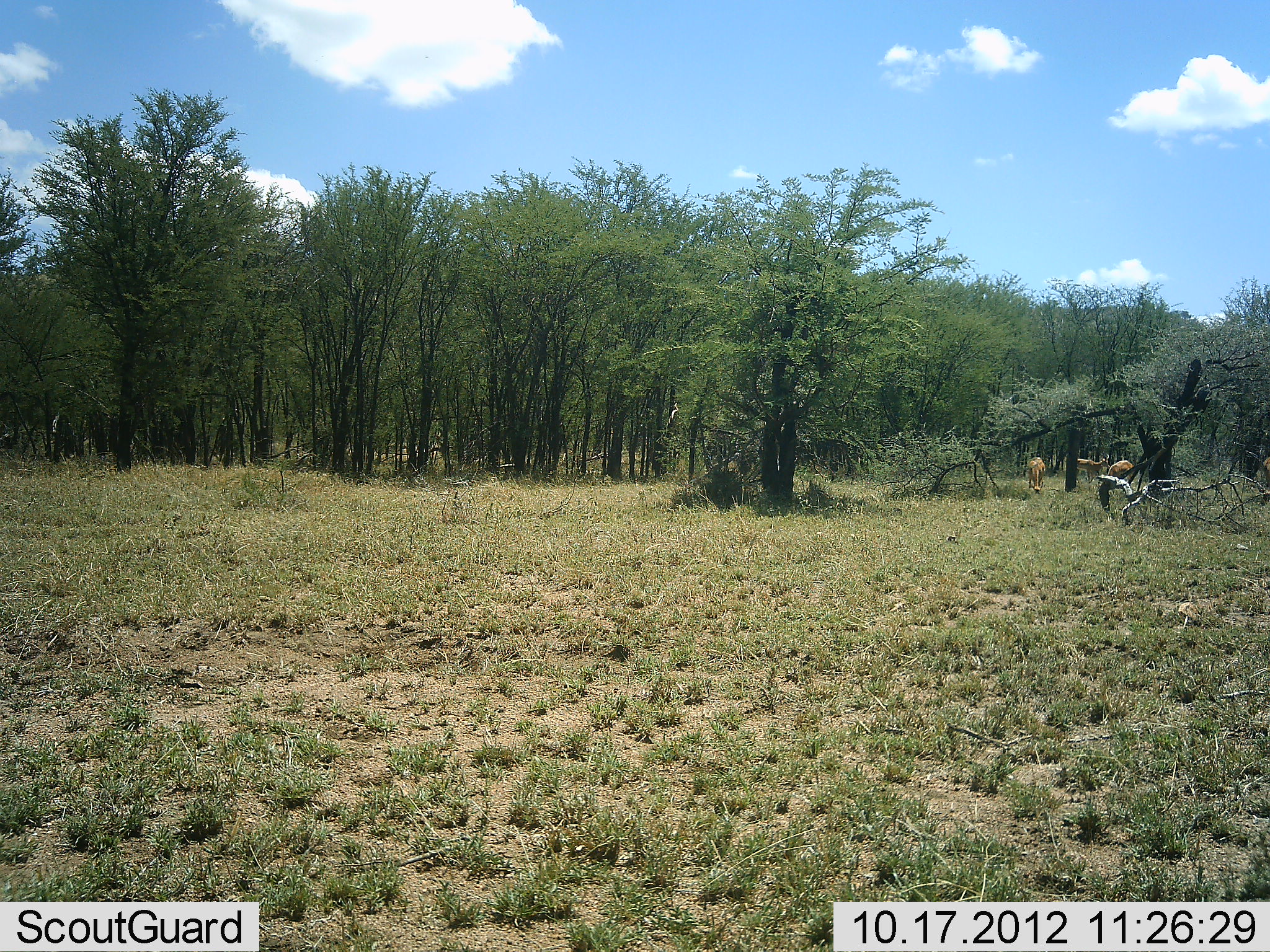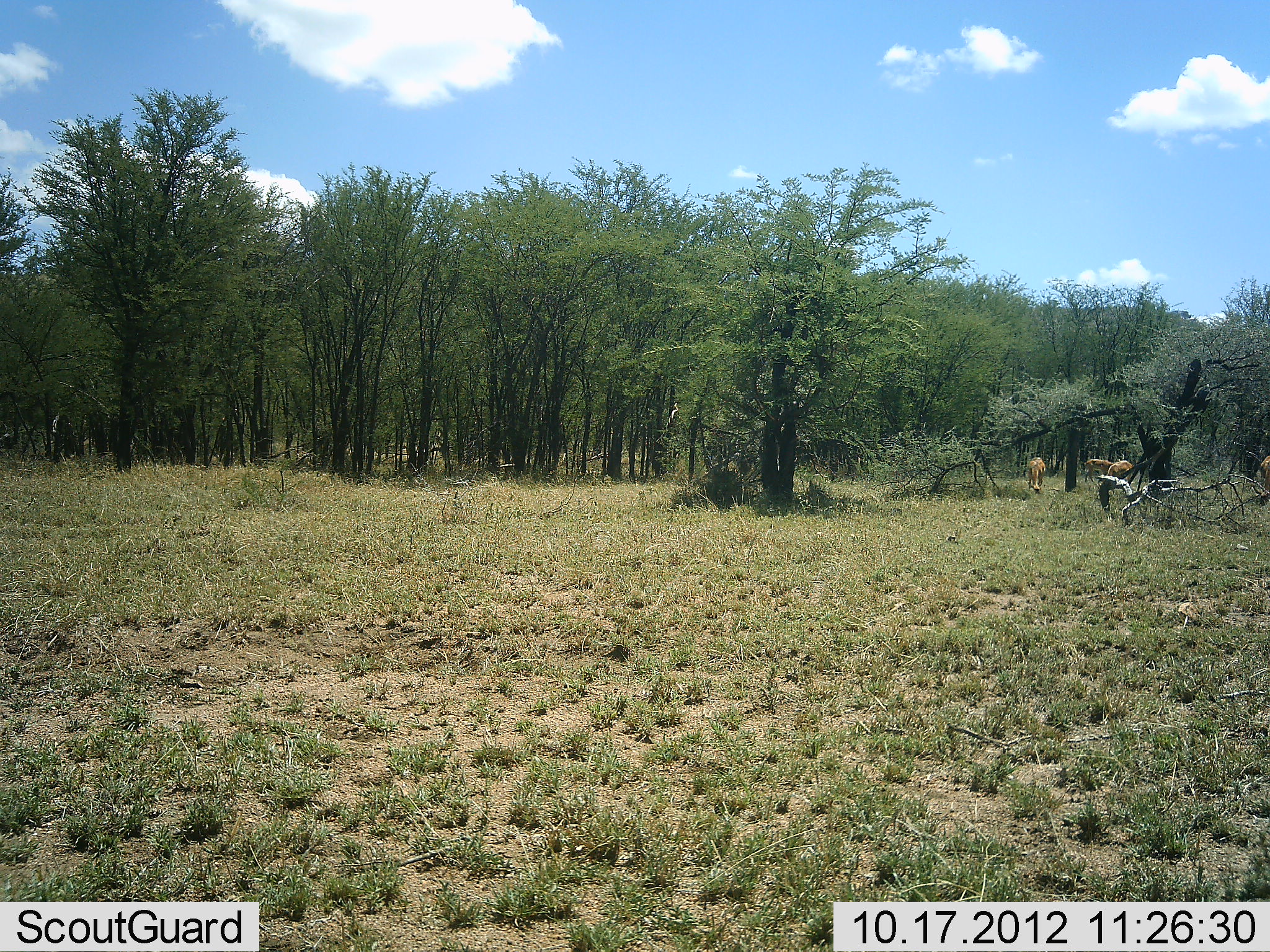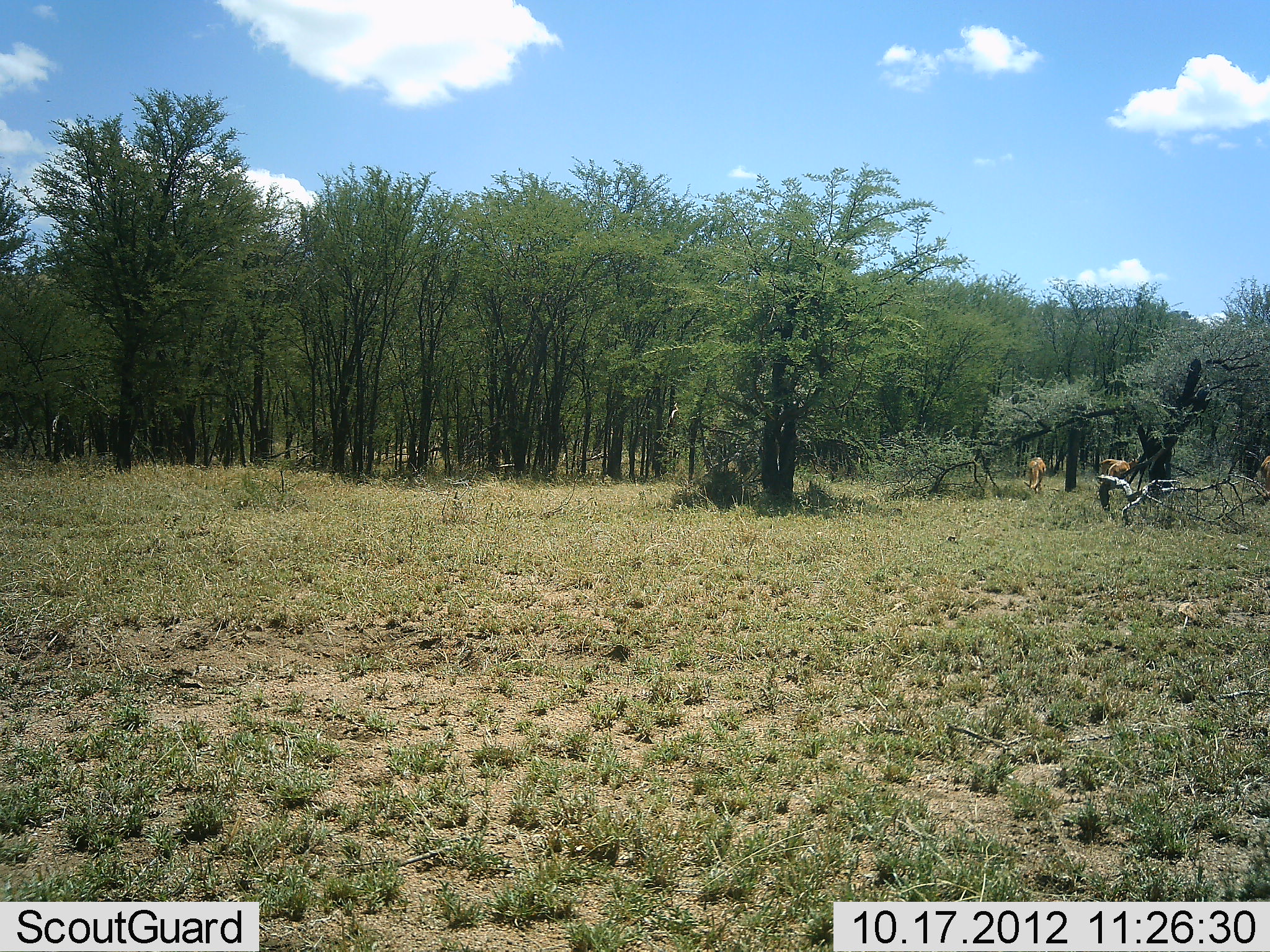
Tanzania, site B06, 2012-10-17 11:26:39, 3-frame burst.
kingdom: Animalia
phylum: Chordata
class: Mammalia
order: Artiodactyla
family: Bovidae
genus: Aepyceros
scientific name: Aepyceros melampus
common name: impala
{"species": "impala (Aepyceros melampus)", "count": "3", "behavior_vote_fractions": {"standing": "71%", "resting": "0%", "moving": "43%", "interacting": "0%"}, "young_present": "0%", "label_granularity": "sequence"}